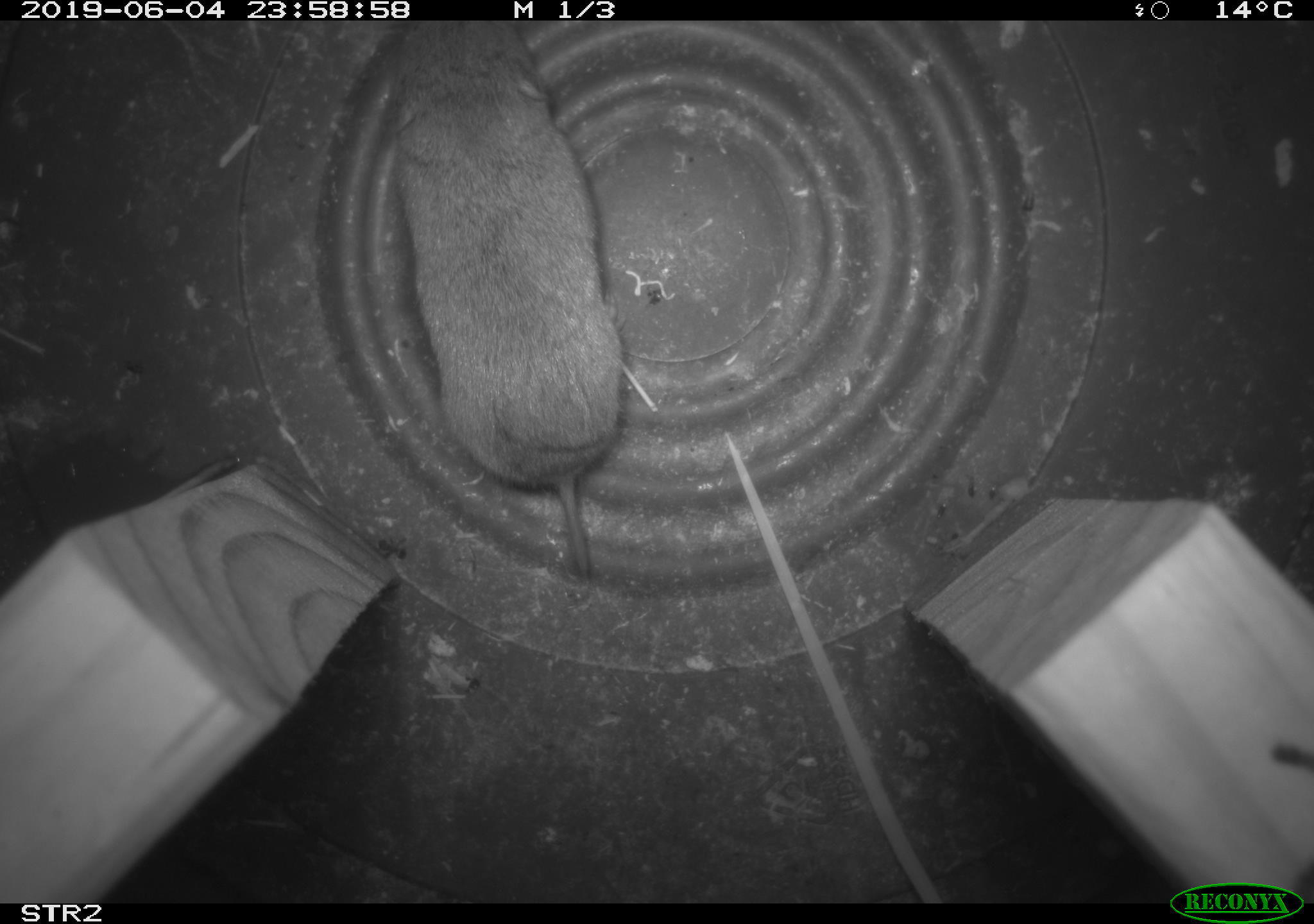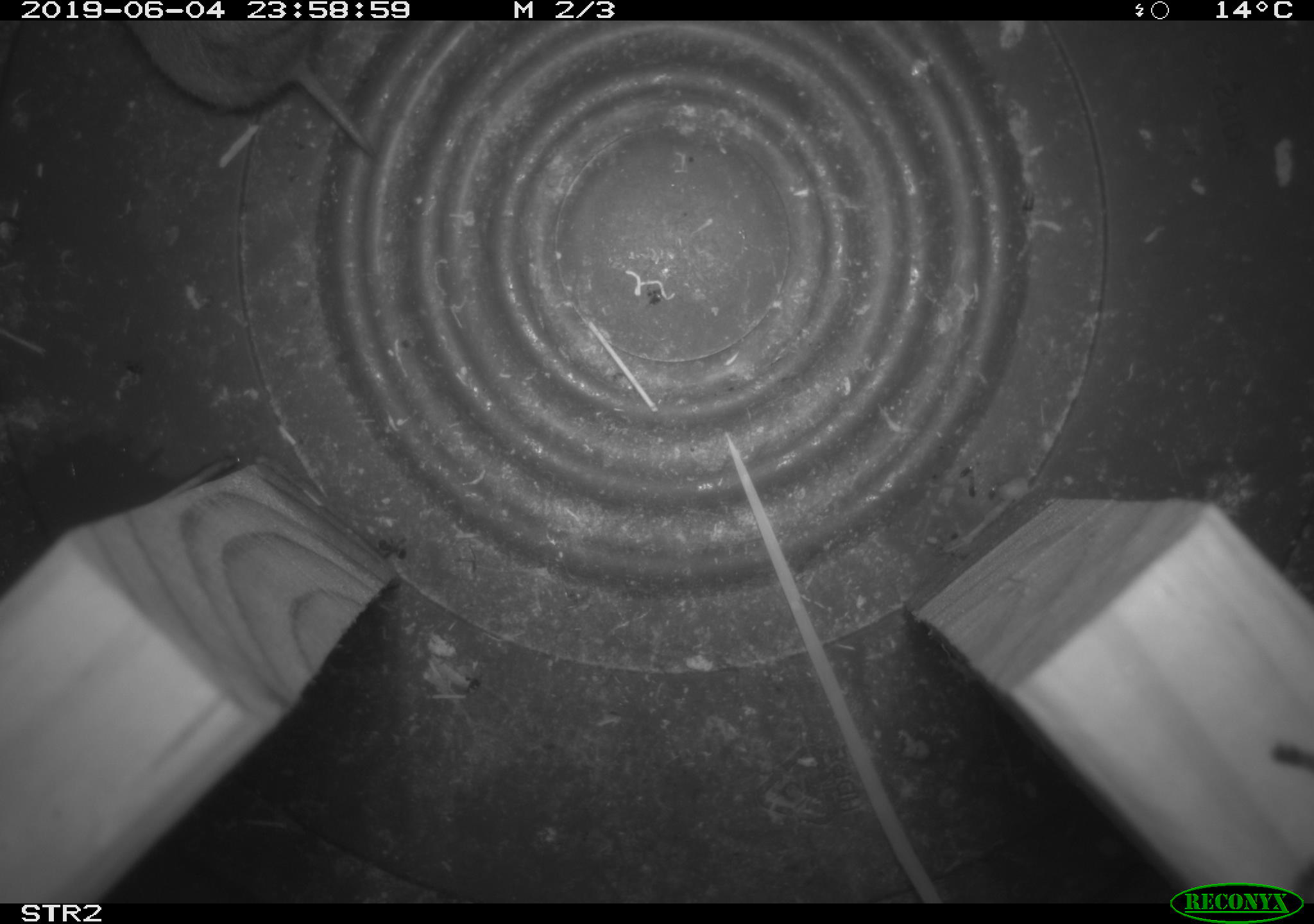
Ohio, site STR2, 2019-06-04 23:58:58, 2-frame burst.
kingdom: Animalia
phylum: Chordata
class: Mammalia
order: Rodentia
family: Cricetidae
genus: Microtus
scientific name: Microtus pennsylvanicus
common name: meadow vole